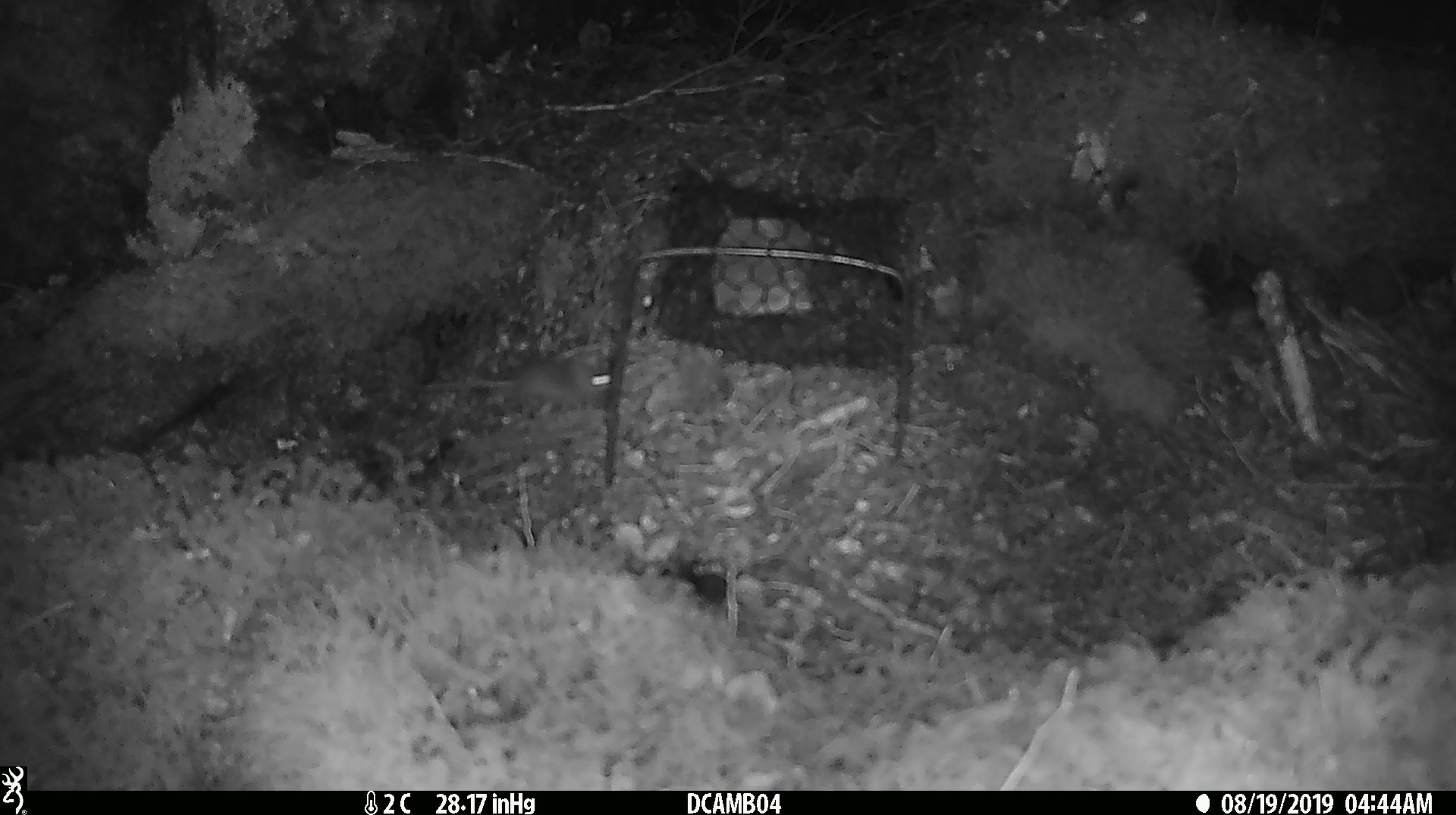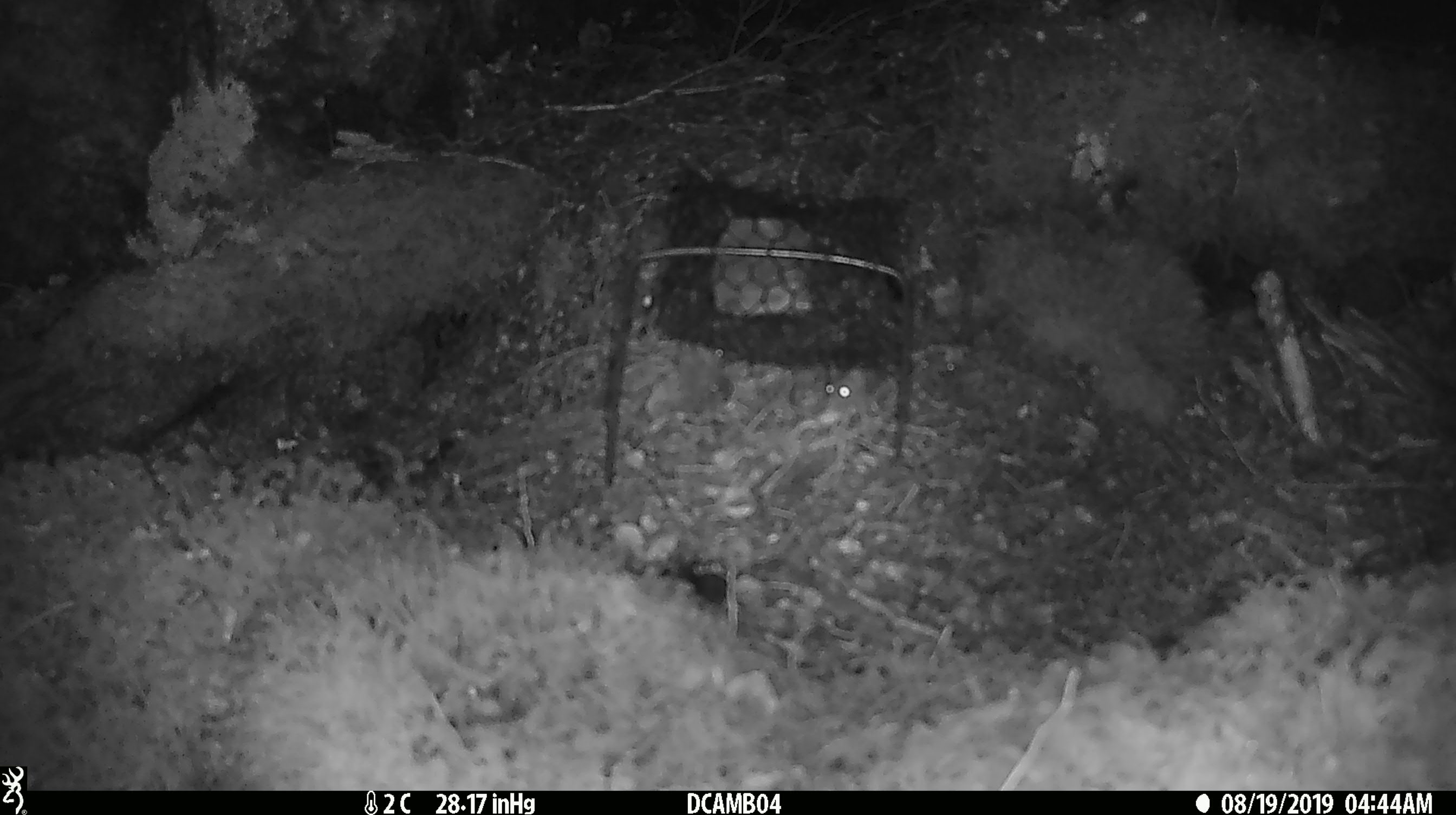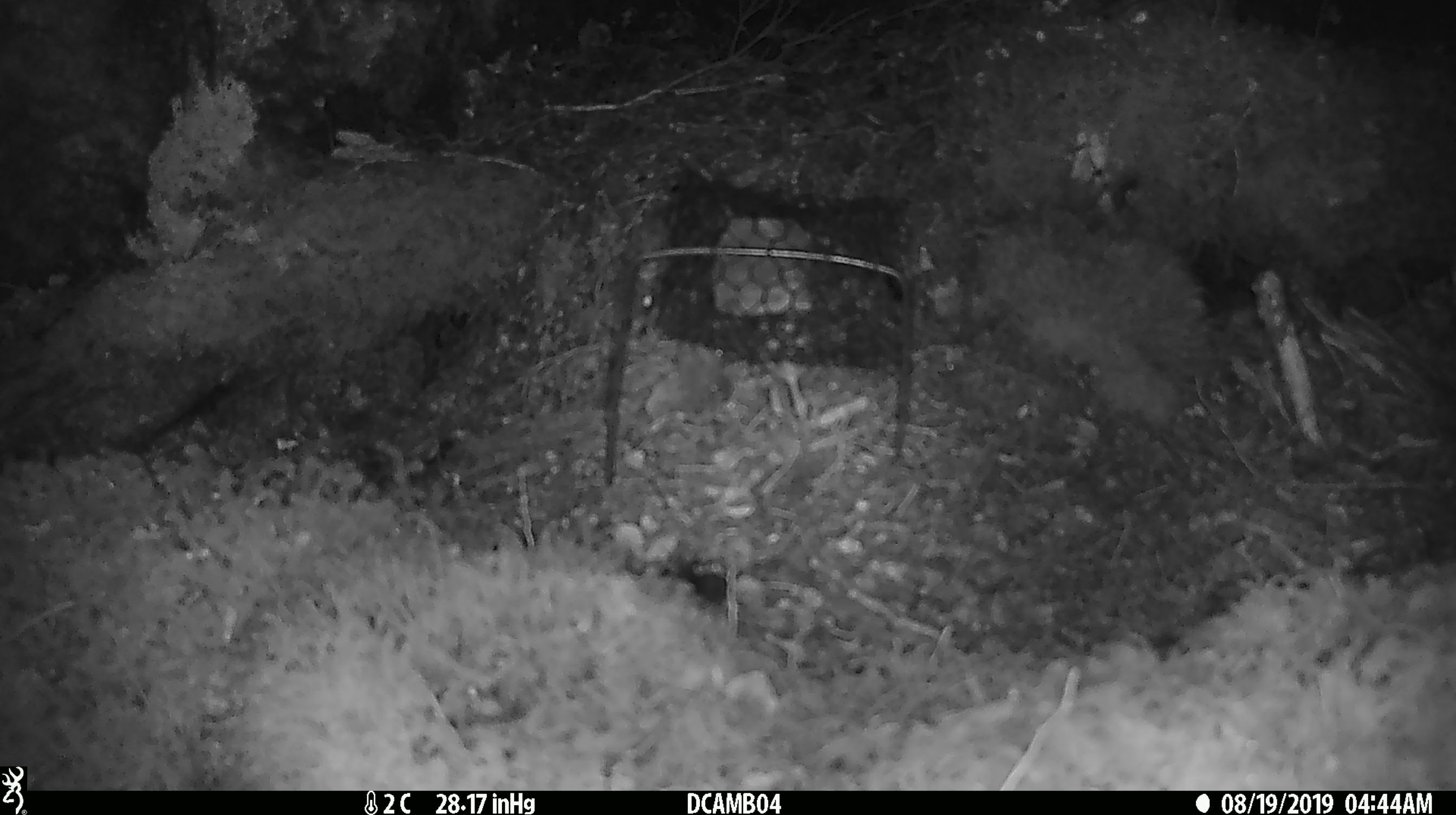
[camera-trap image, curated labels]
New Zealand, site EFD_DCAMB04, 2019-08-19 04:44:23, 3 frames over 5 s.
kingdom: Animalia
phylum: Chordata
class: Mammalia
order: Rodentia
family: Muridae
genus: Mus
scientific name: Mus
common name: mouse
Mouse (Mus).